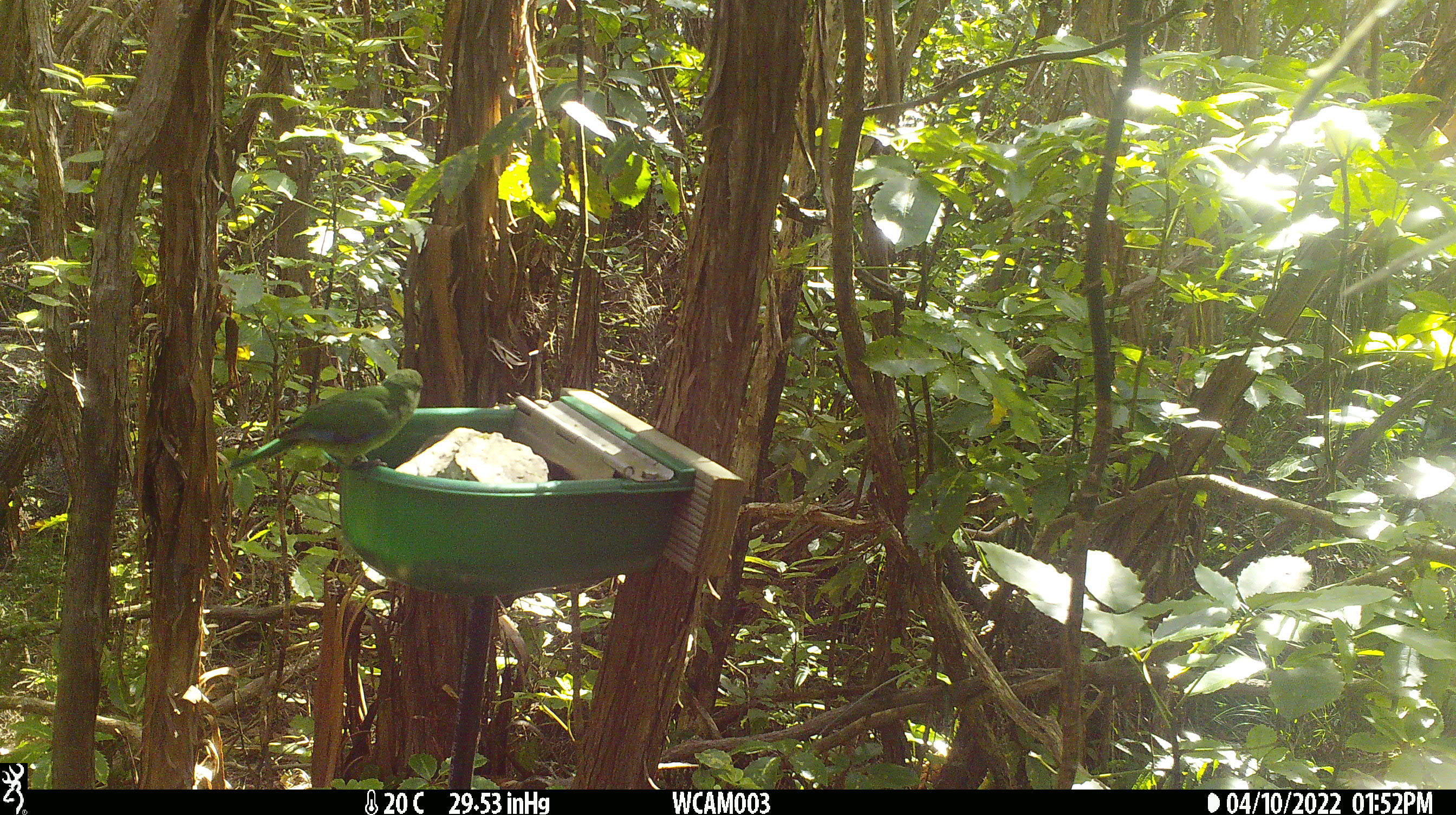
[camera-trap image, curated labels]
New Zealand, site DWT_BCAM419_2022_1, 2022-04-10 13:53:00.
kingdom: Animalia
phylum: Chordata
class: Aves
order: Psittaciformes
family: Psittaculidae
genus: Cyanoramphus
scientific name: Cyanoramphus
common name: parakeet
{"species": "parakeet (Cyanoramphus)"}